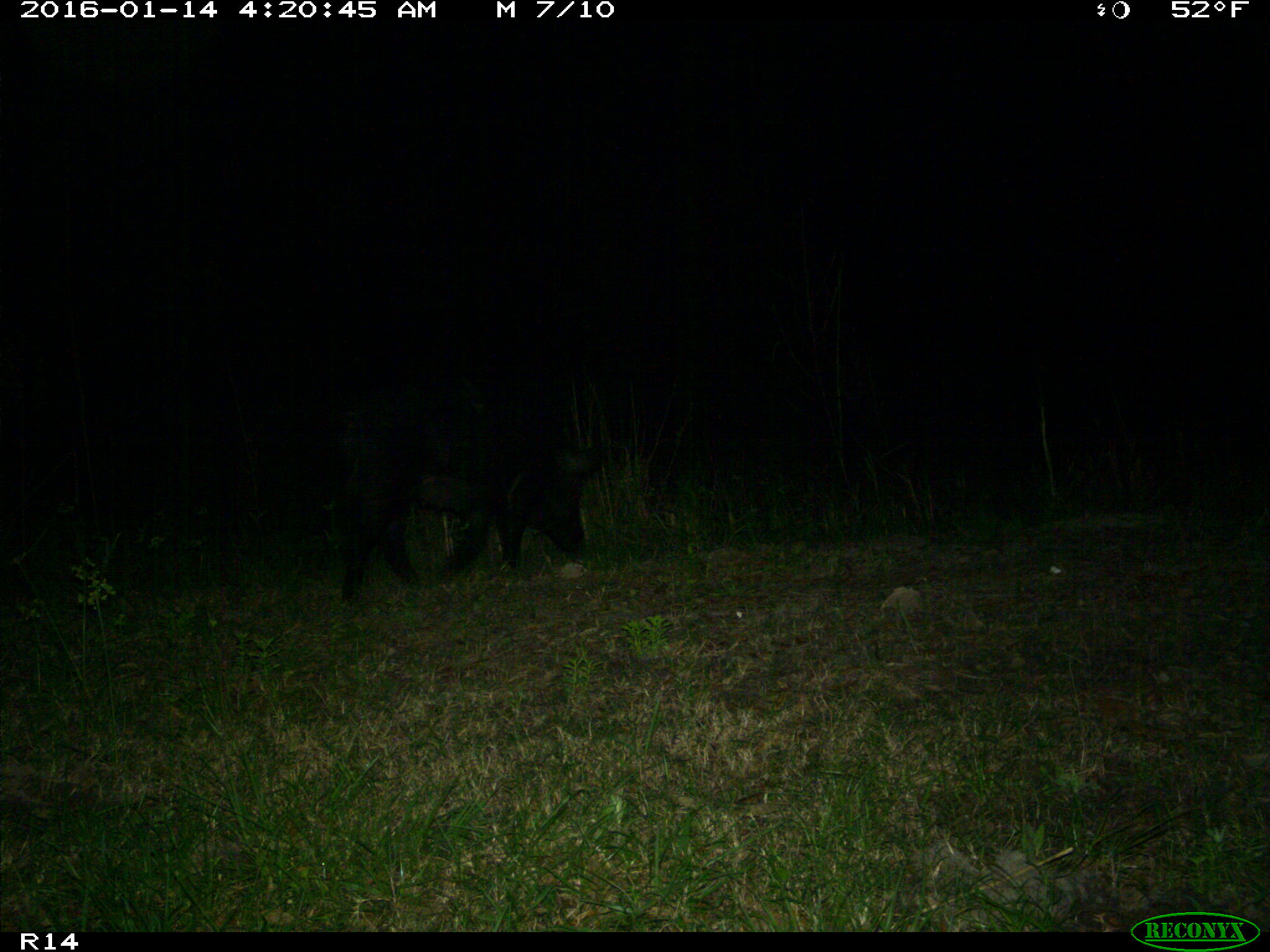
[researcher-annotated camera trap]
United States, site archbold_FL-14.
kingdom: Animalia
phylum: Chordata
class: Mammalia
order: Artiodactyla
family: Suidae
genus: Sus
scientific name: Sus scrofa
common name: wild boar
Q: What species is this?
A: Sus scrofa (wild boar).